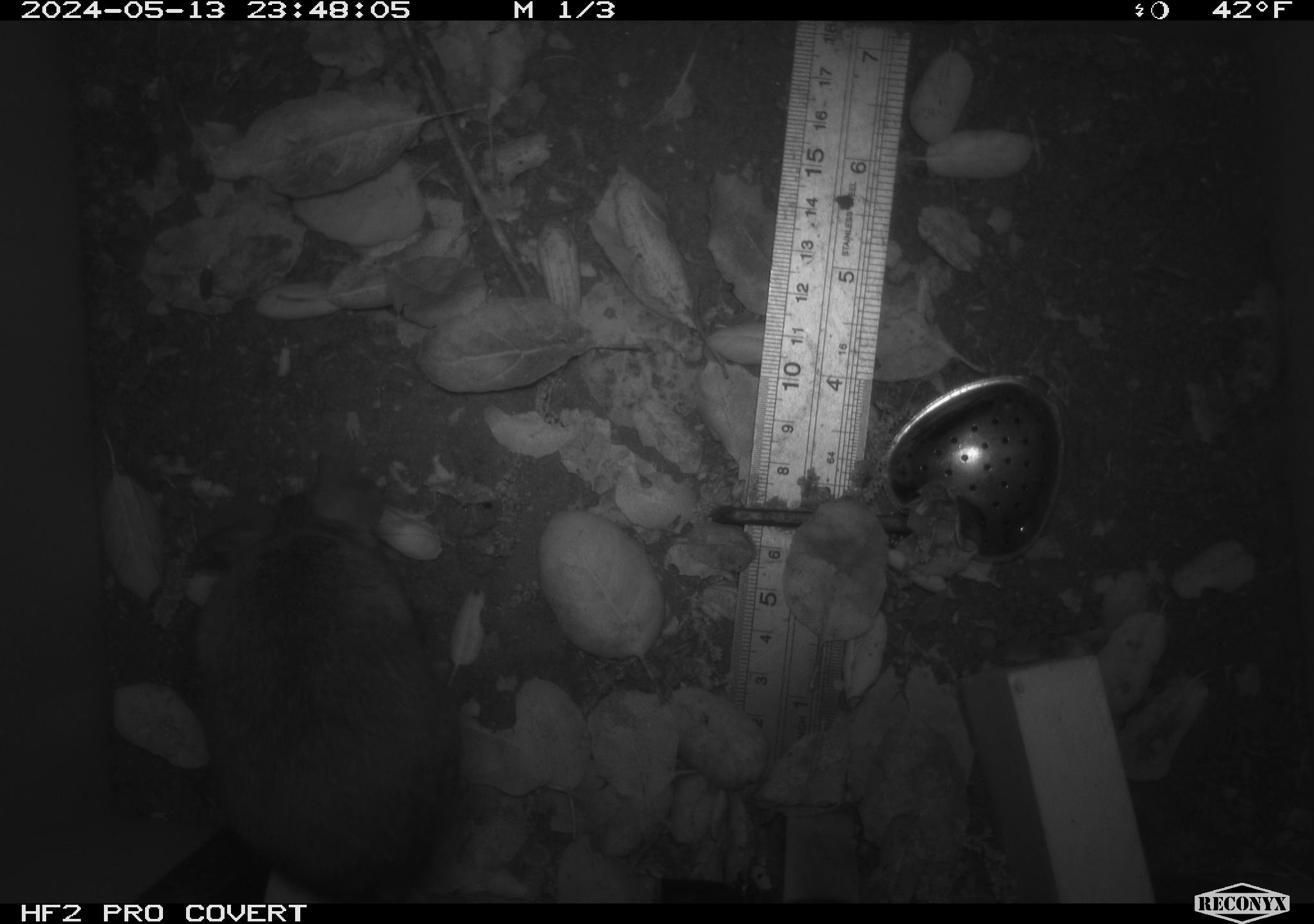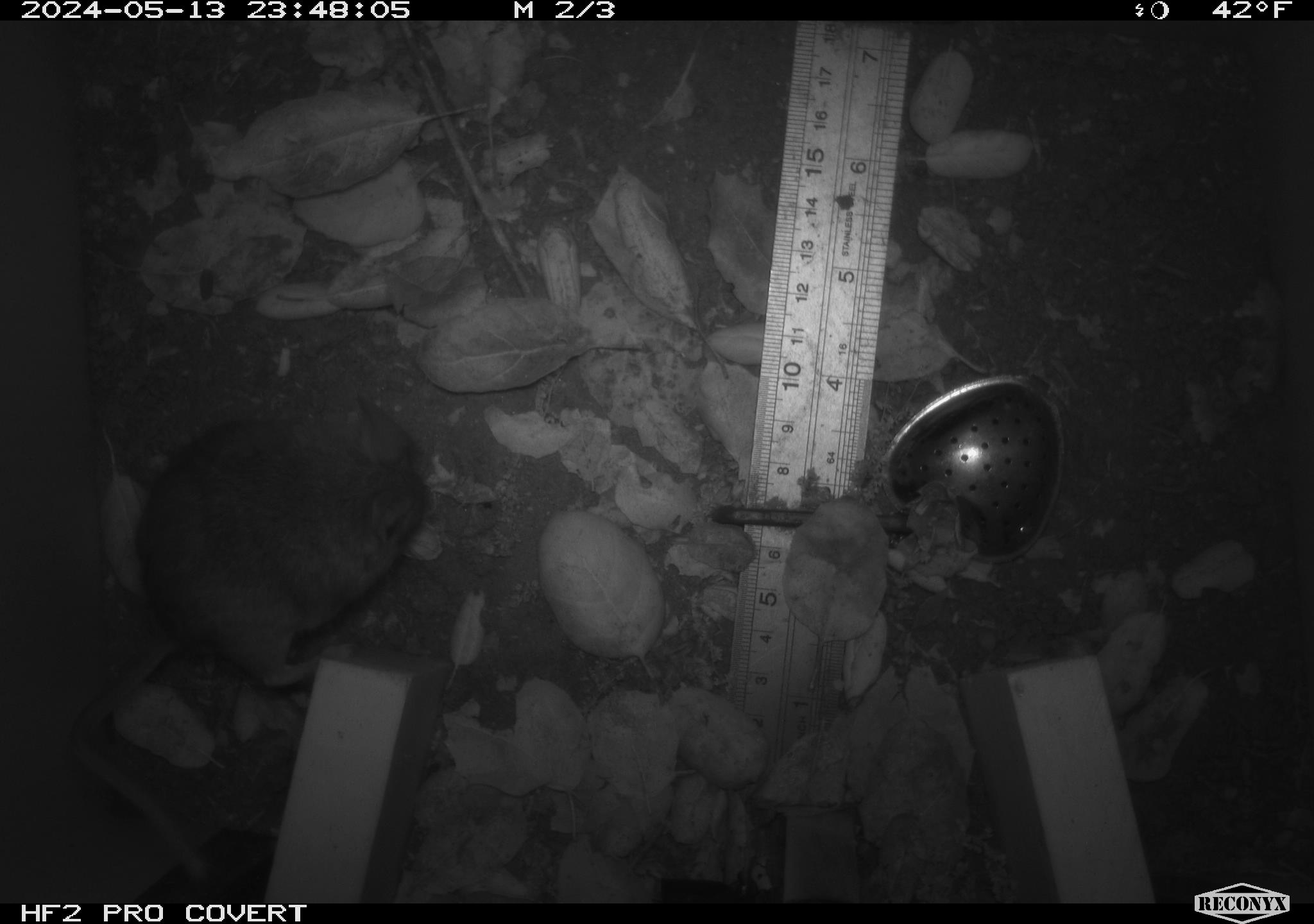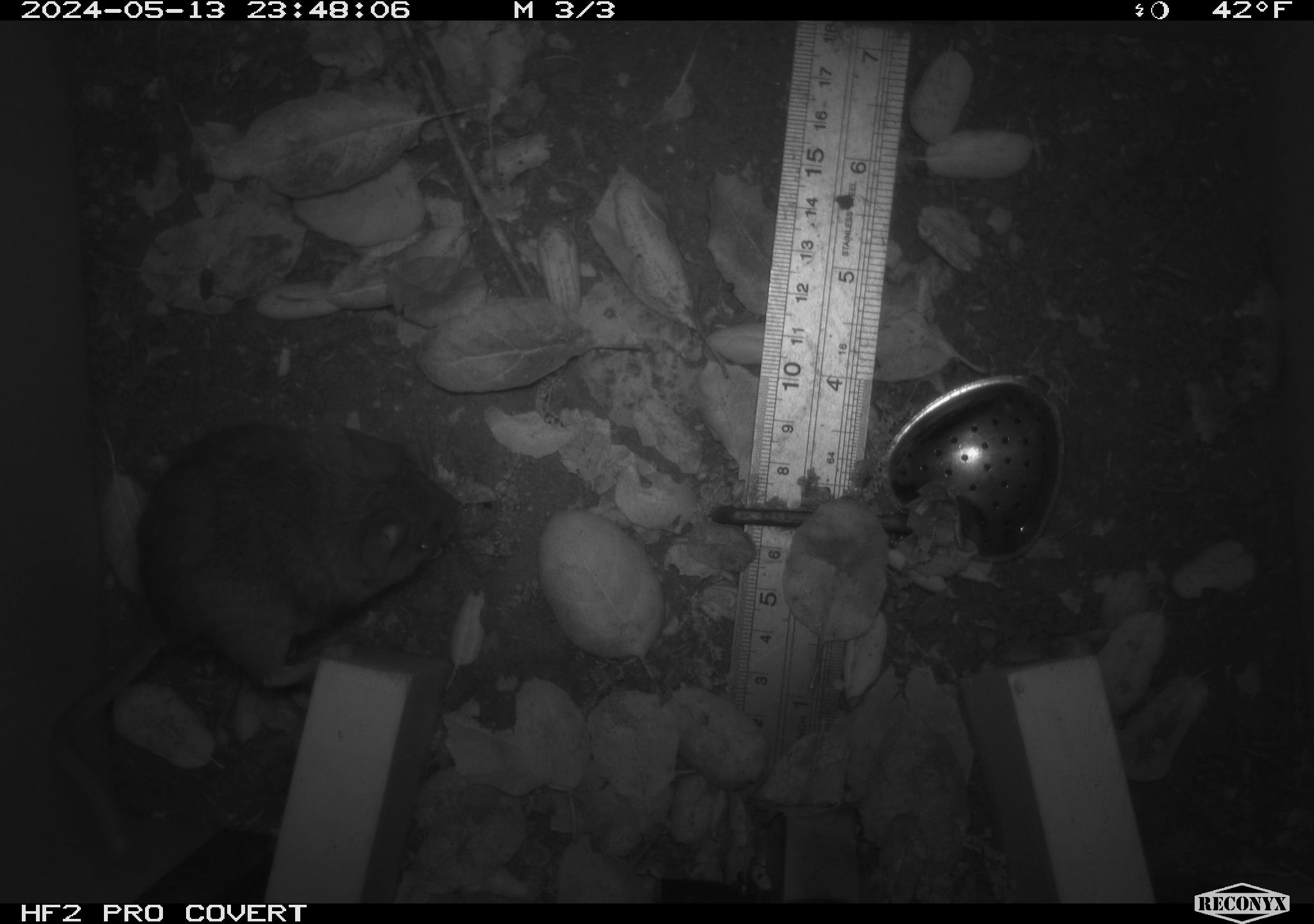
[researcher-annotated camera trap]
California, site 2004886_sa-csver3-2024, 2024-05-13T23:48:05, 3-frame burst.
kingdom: Animalia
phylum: Chordata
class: Mammalia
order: Rodentia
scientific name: Rodentia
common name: rodent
Rodent (Rodentia).